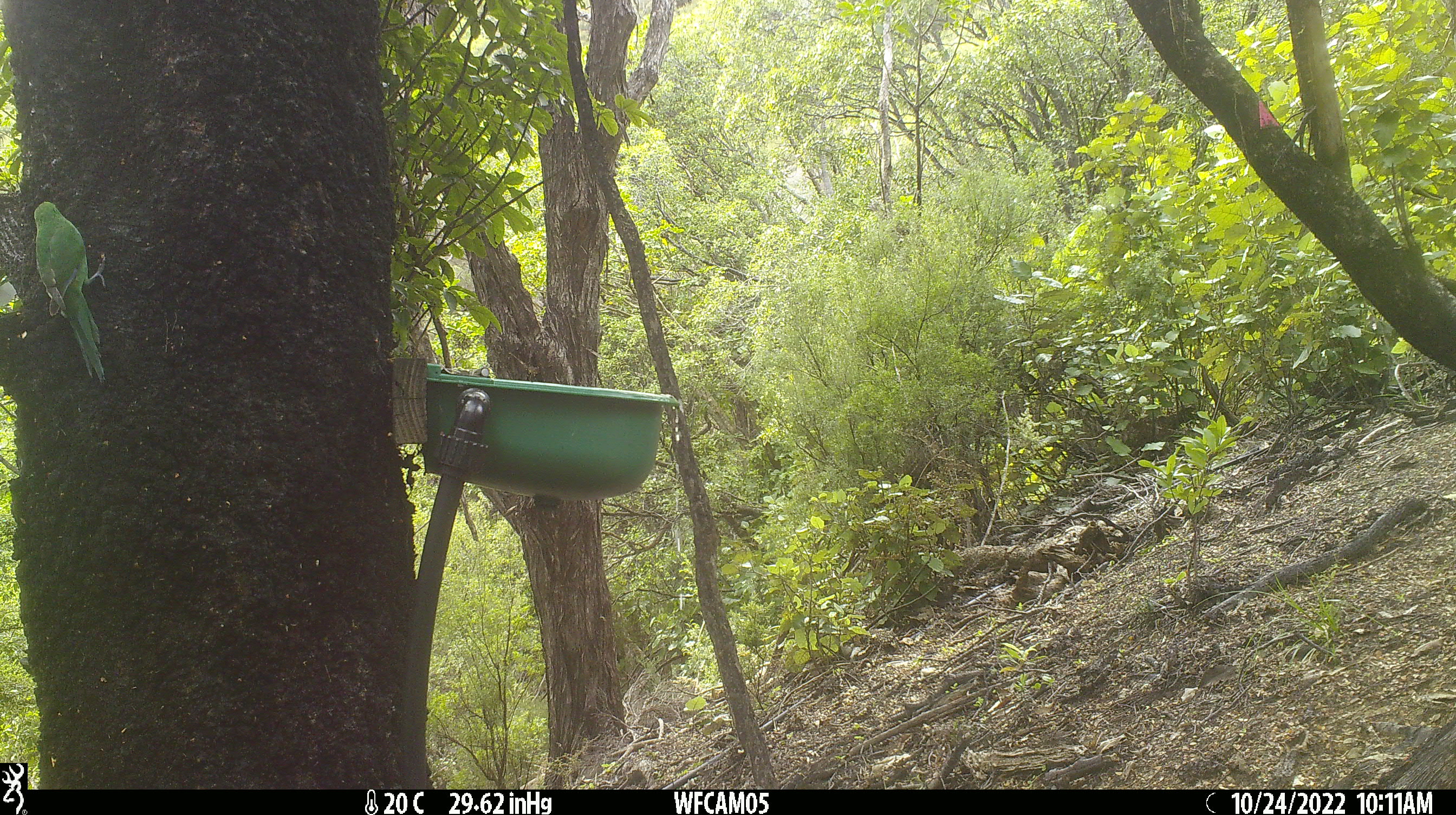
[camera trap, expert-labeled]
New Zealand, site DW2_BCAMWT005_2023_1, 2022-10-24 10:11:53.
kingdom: Animalia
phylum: Chordata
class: Aves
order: Psittaciformes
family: Psittaculidae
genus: Cyanoramphus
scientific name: Cyanoramphus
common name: parakeet